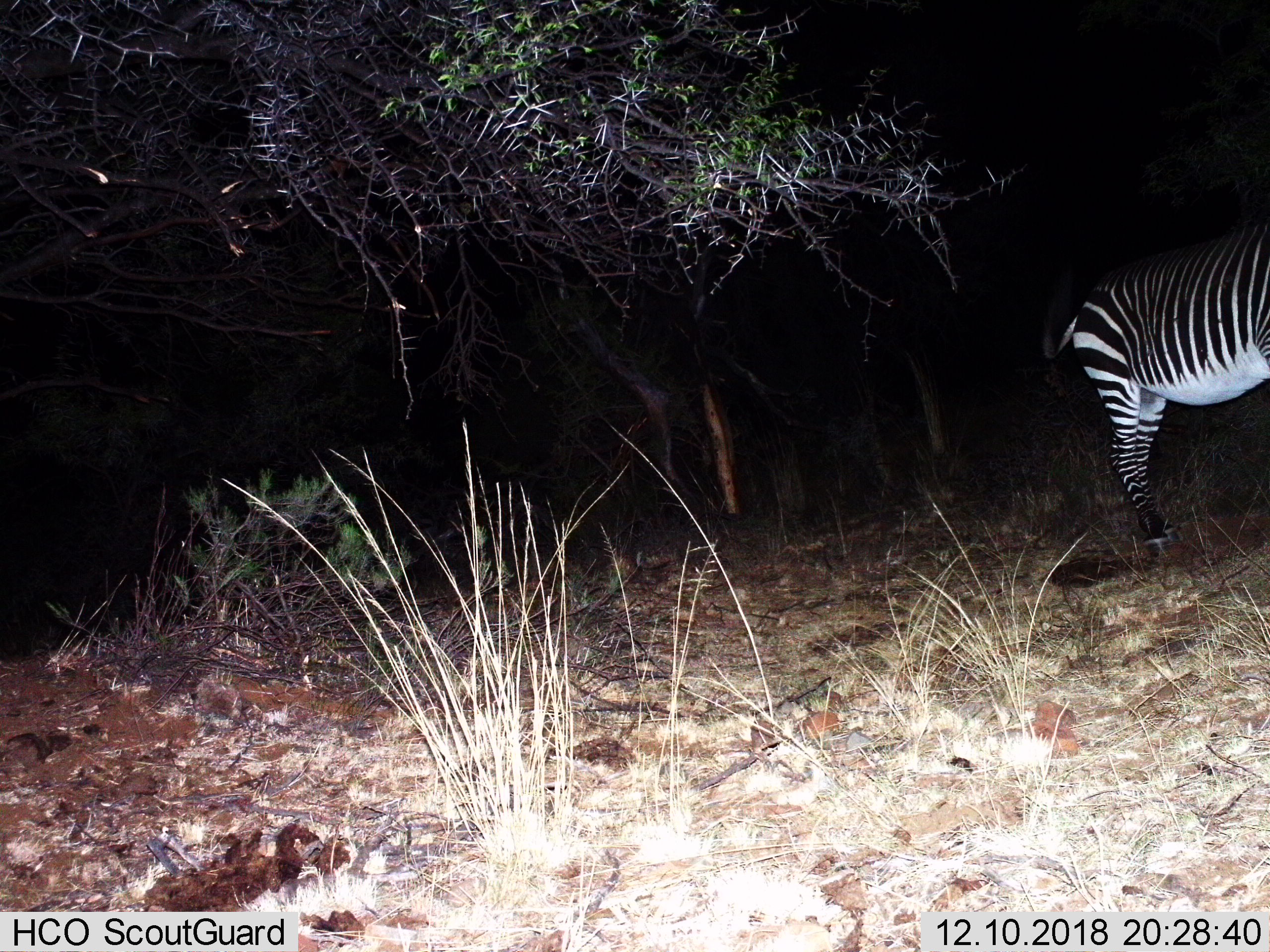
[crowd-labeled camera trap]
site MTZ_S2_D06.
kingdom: Animalia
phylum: Chordata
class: Mammalia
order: Perissodactyla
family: Equidae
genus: Equus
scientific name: Equus zebra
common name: mountain zebra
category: zebramountain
Zebramountain (mountain zebra) (Equus zebra), count 1. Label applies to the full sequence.